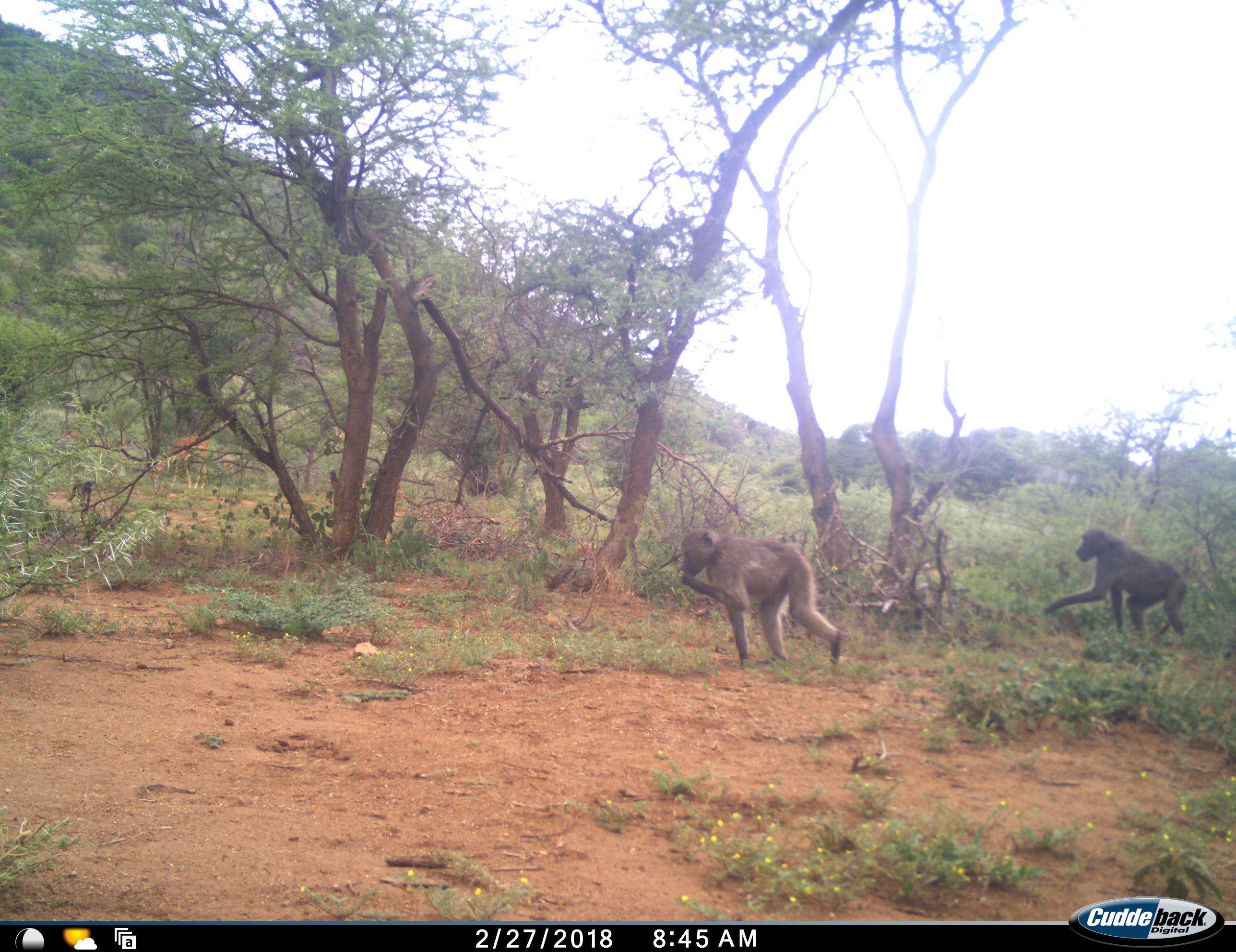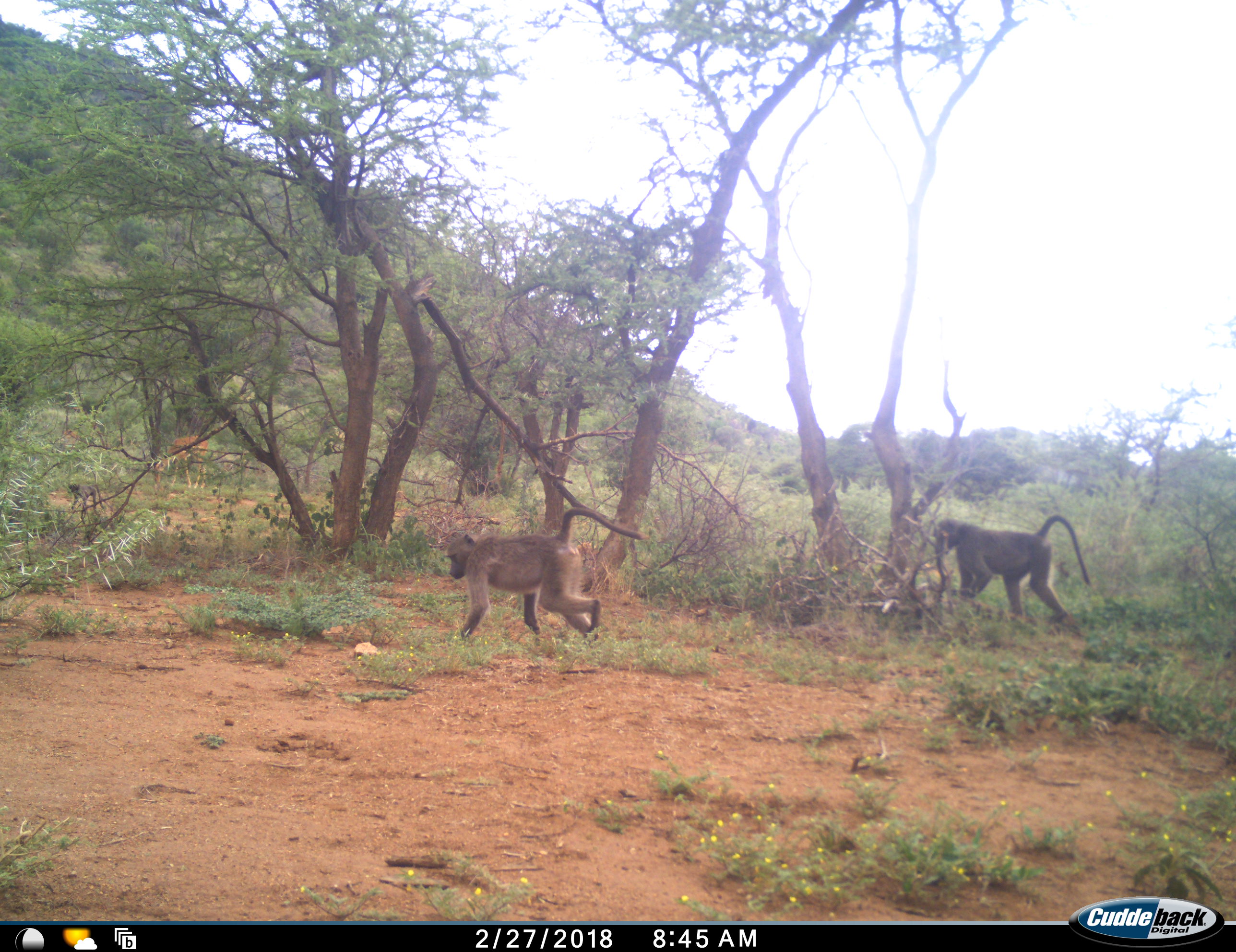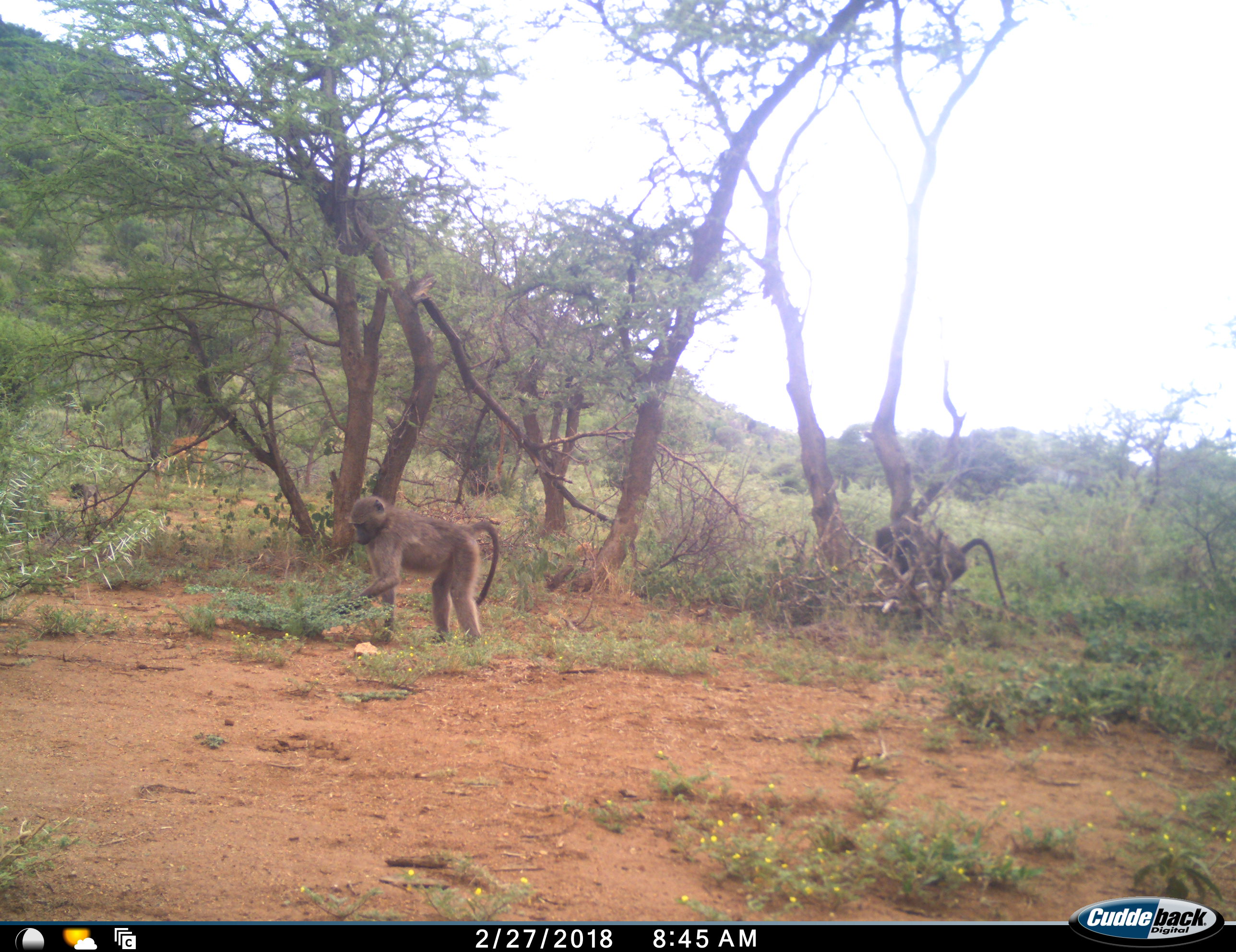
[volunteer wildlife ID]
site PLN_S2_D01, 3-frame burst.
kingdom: Animalia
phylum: Chordata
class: Mammalia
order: Primates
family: Cercopithecidae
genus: Papio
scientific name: Papio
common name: baboon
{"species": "baboon (Papio)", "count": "3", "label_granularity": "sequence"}